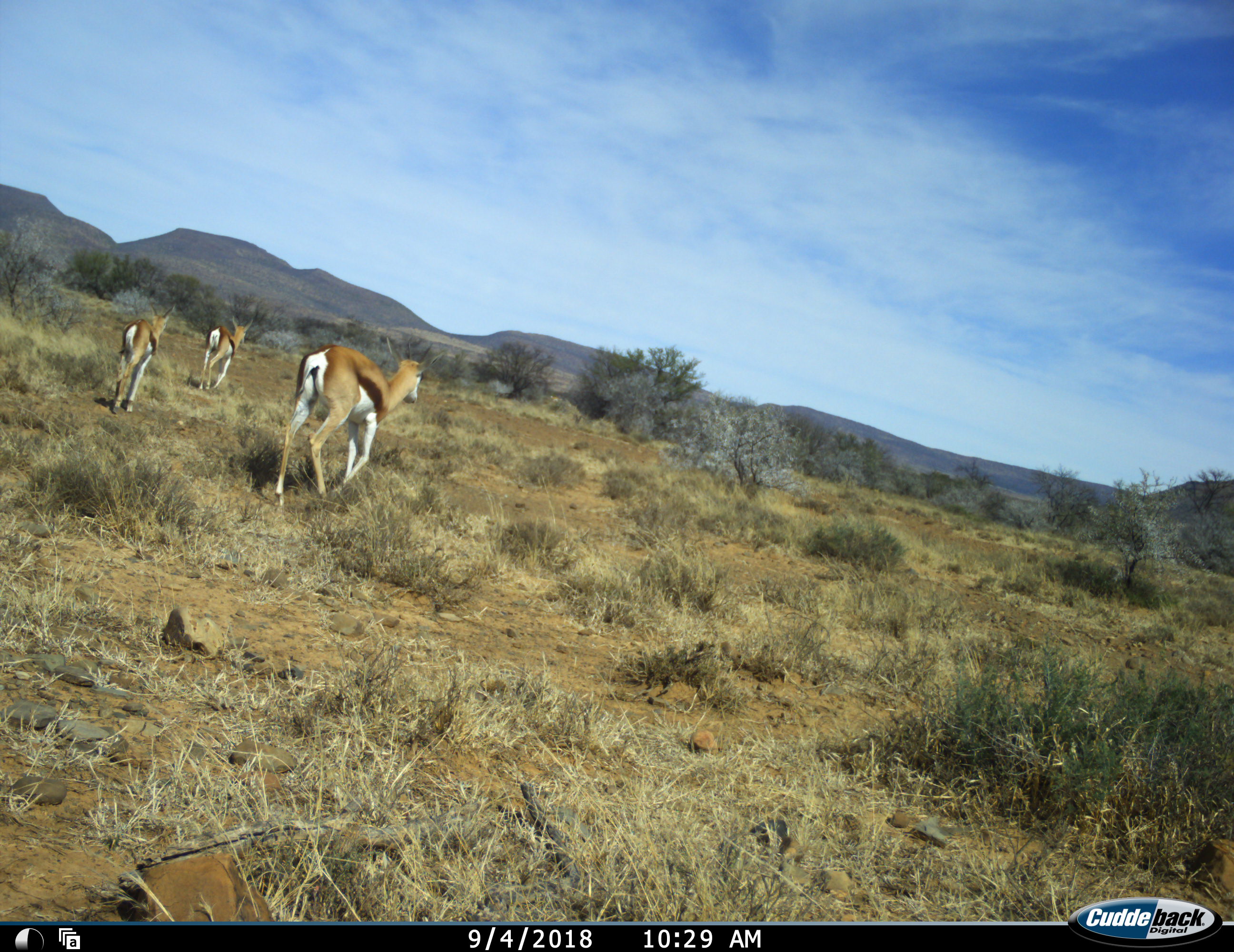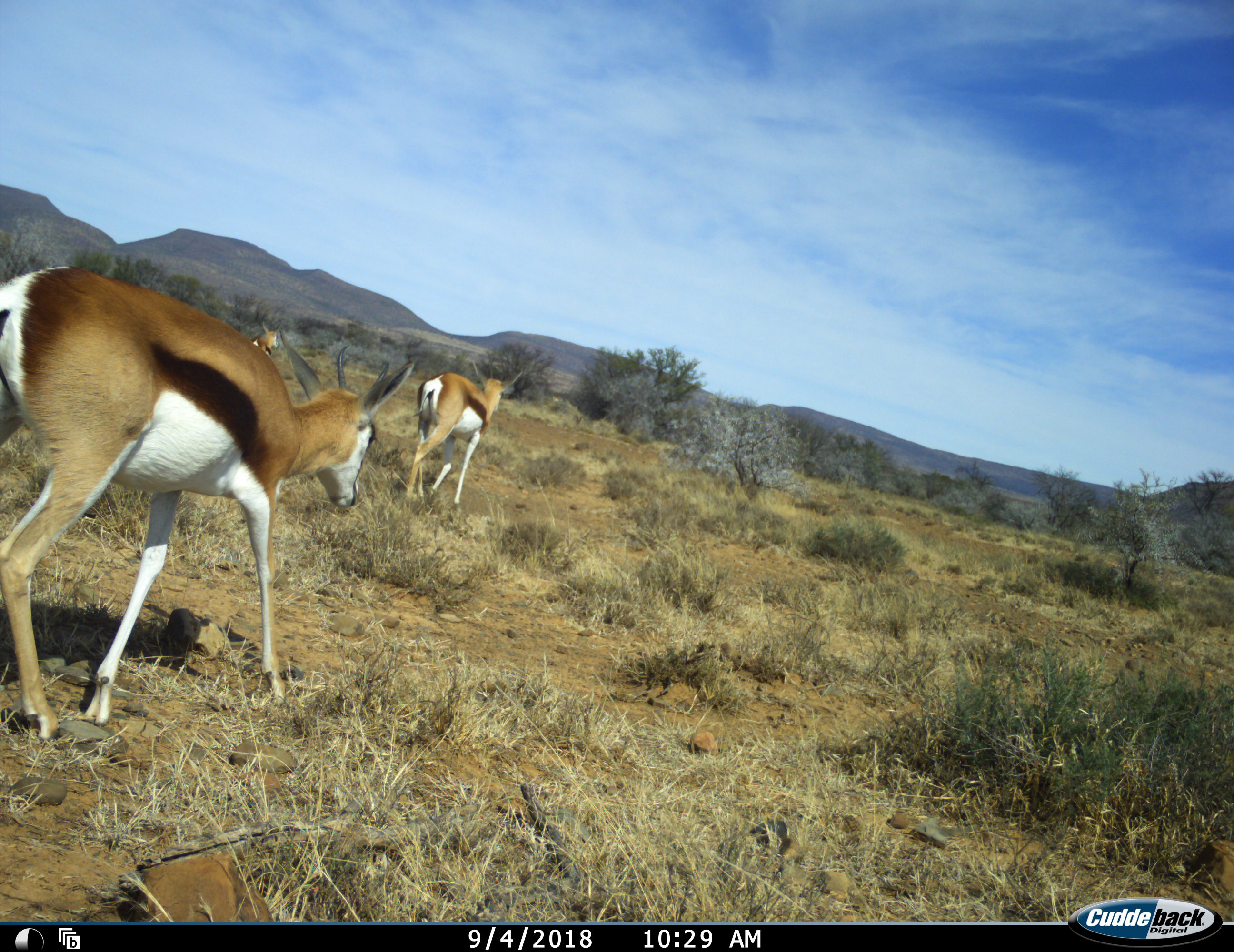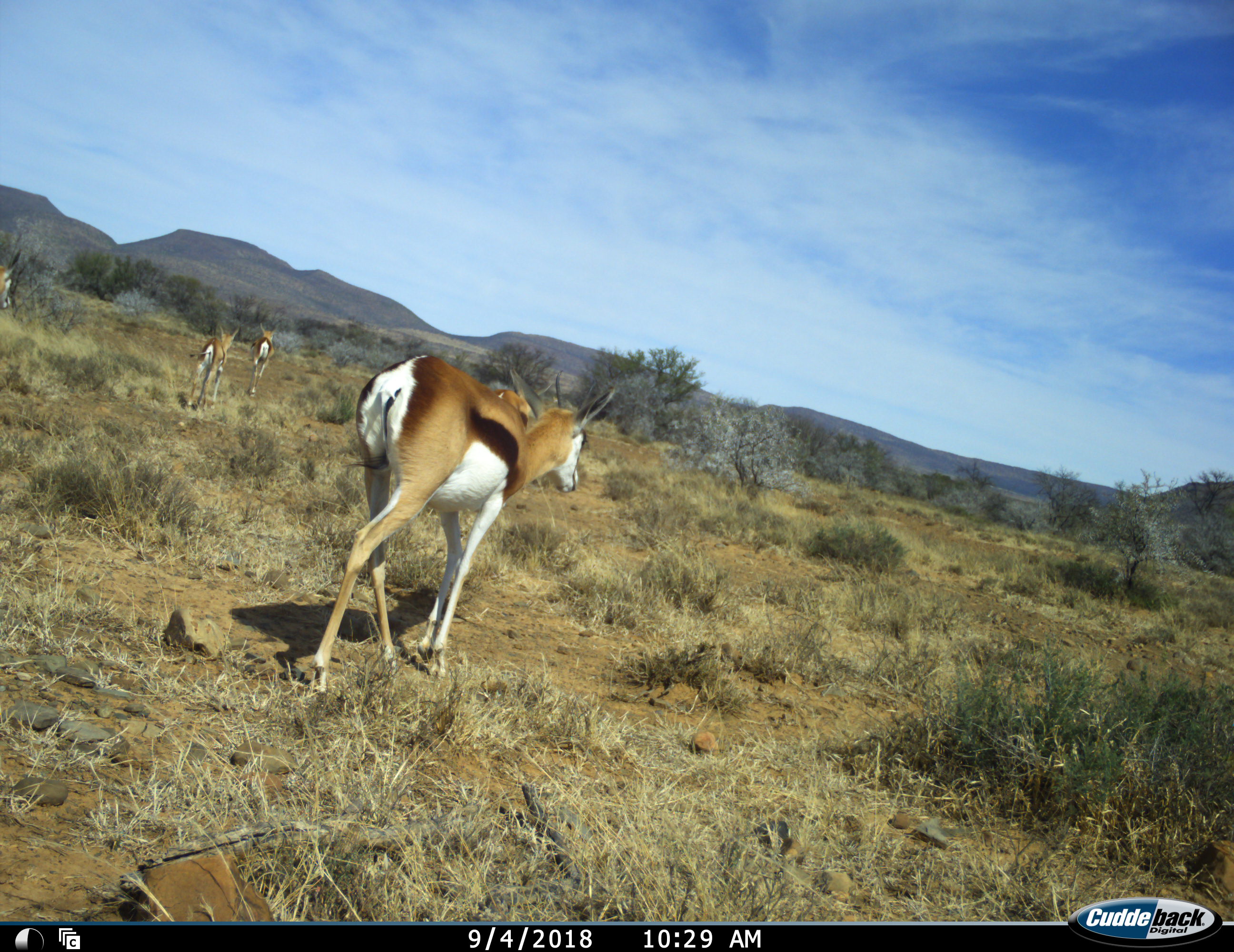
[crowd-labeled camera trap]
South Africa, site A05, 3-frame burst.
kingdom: Animalia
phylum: Chordata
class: Mammalia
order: Artiodactyla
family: Bovidae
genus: Antidorcas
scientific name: Antidorcas marsupialis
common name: springbok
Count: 5.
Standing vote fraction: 10%.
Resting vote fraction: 10%.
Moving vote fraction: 100%.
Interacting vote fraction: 0%.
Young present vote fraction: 20%.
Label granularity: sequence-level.